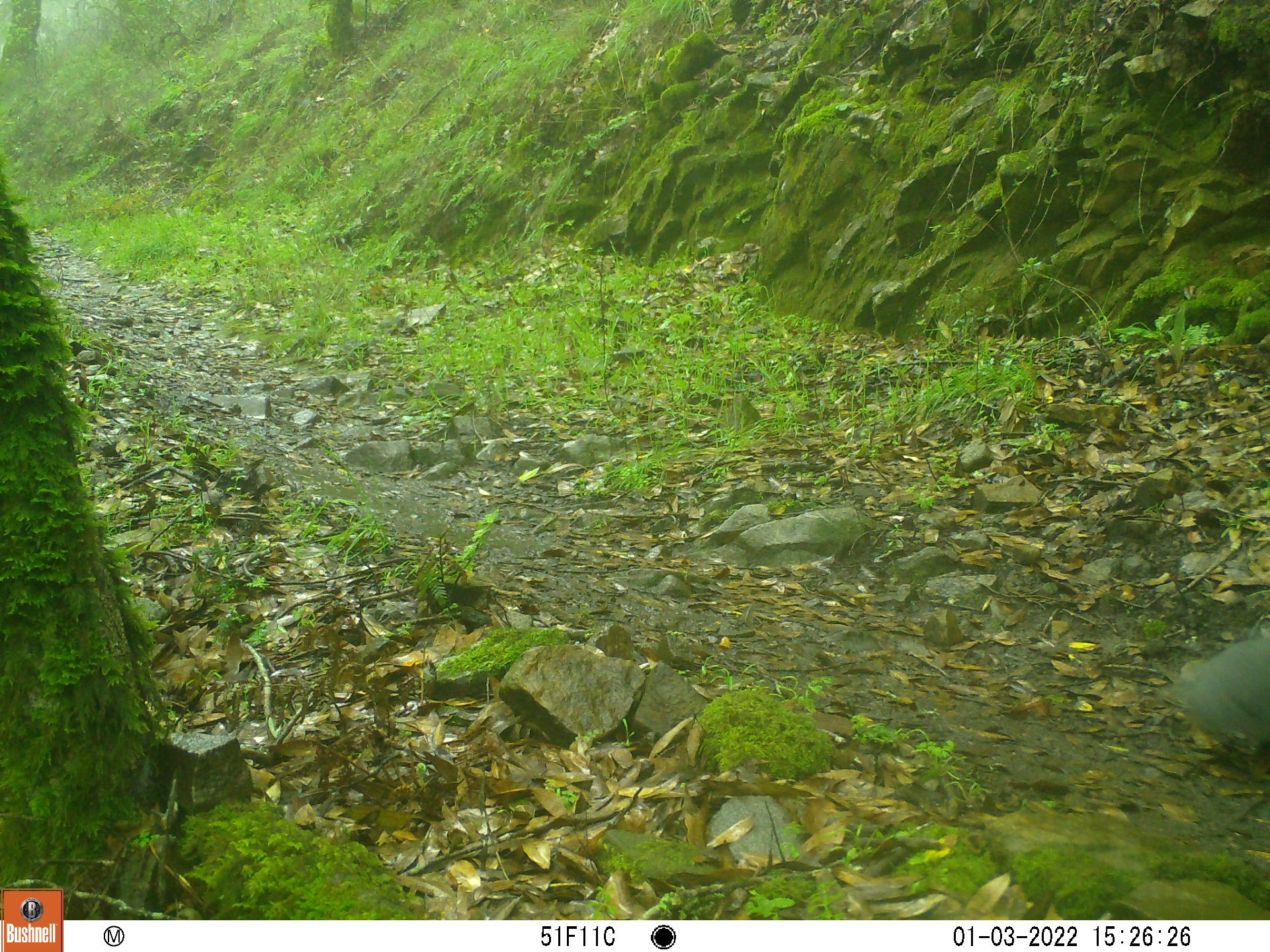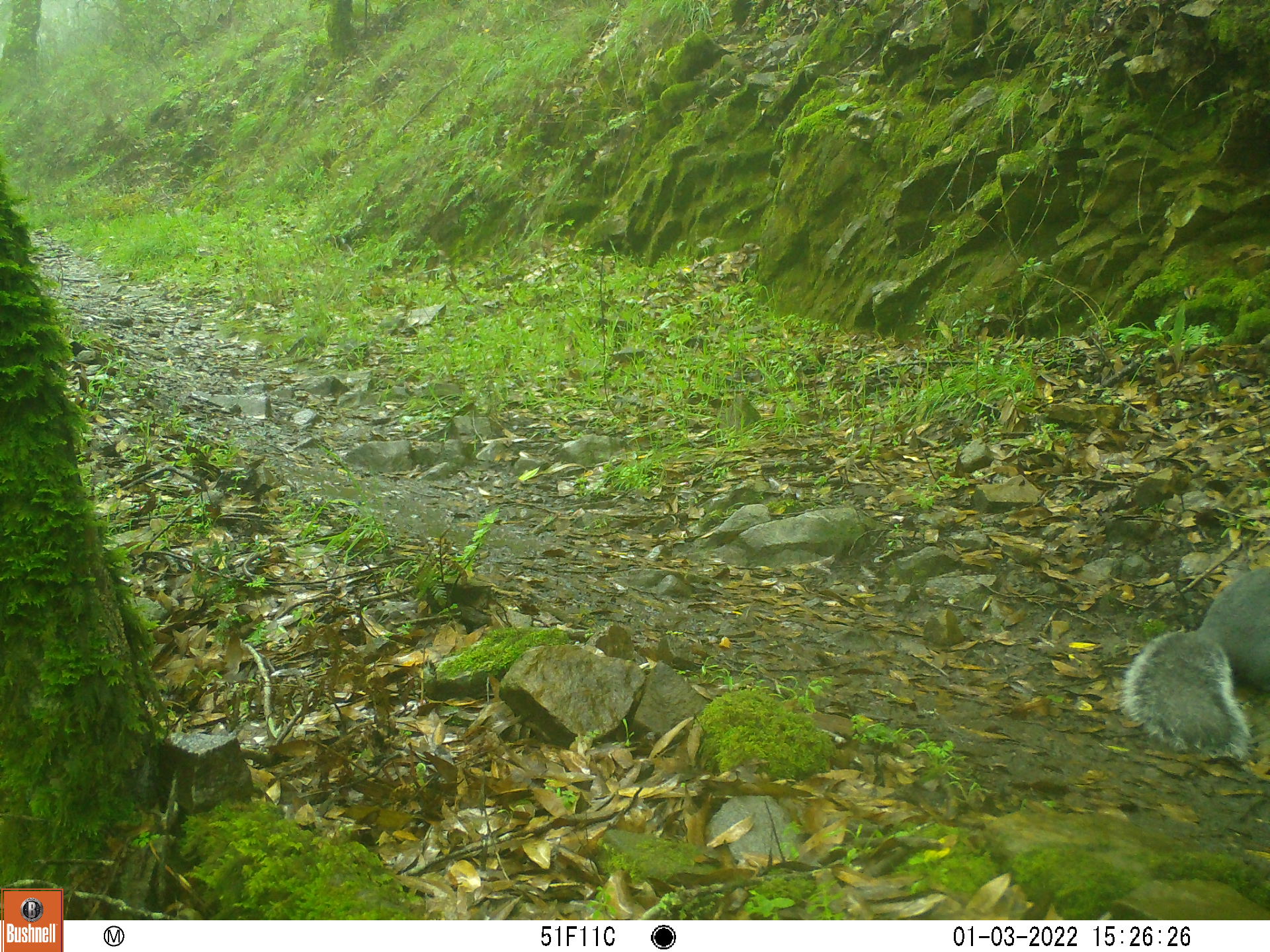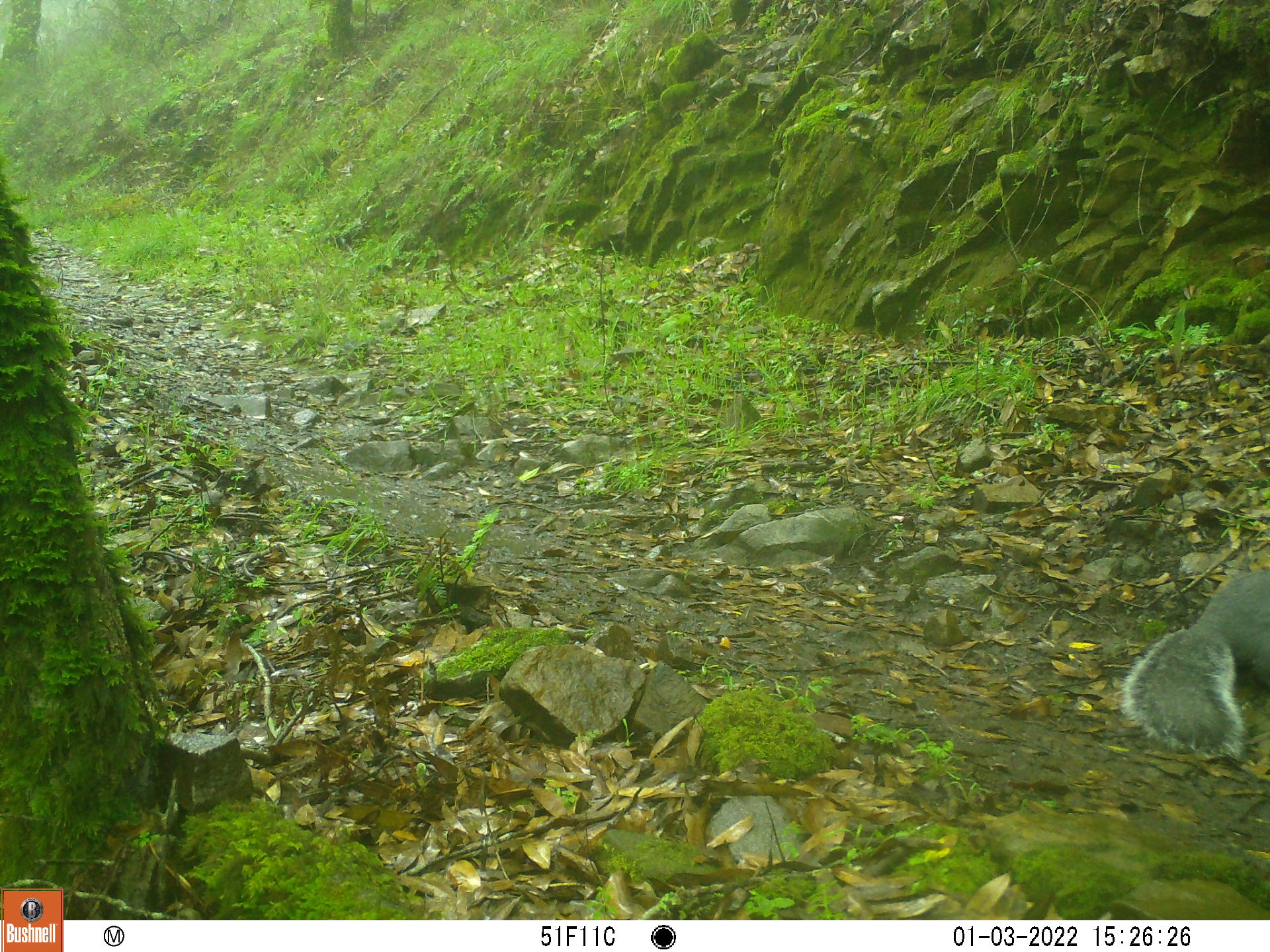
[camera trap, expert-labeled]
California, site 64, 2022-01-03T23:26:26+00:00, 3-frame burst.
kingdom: Animalia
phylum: Chordata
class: Mammalia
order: Rodentia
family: Sciuridae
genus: Sciurus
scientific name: Sciurus griseus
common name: western gray squirrel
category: western grey squirrel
Western grey squirrel (western gray squirrel) (Sciurus griseus).